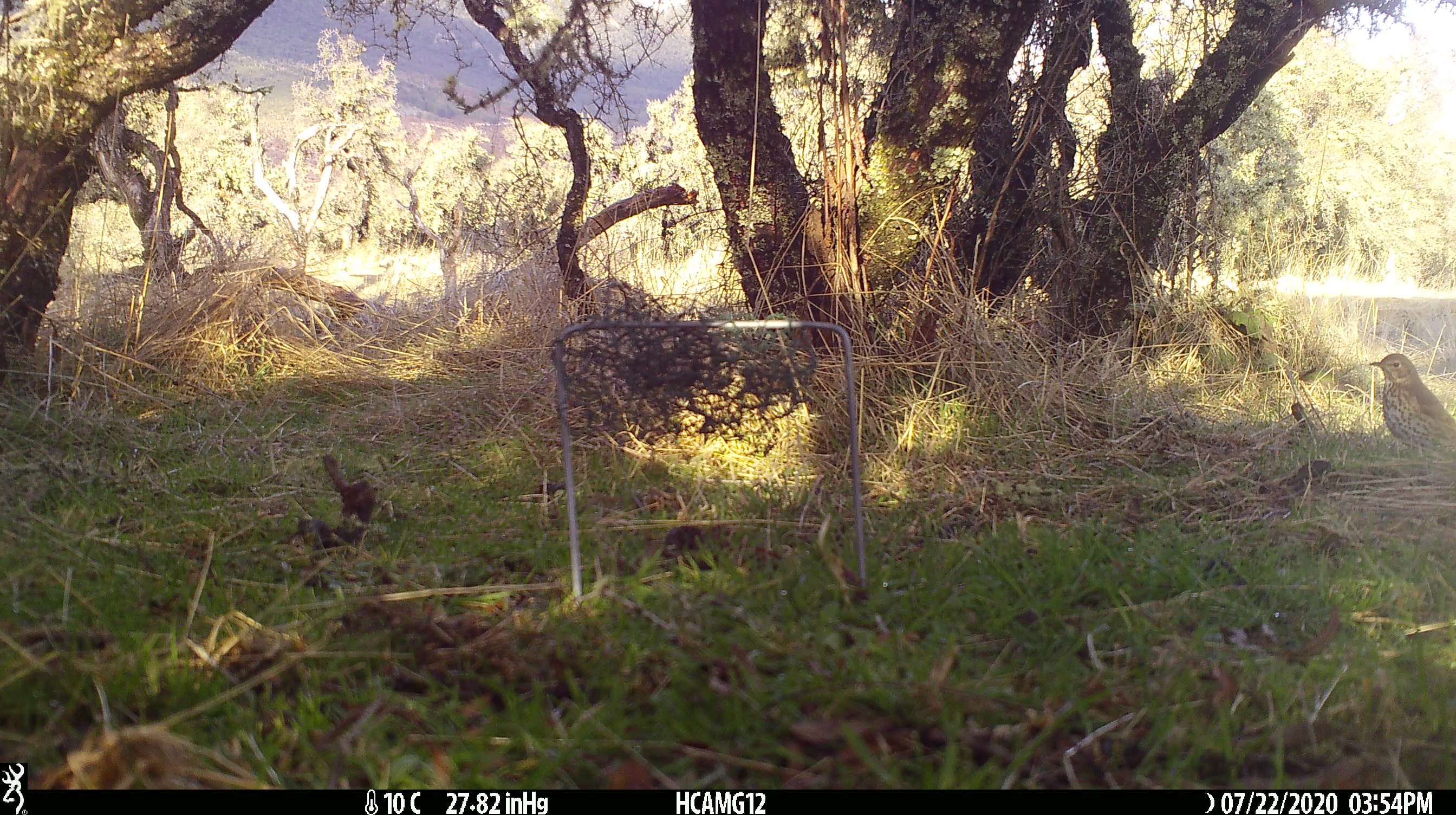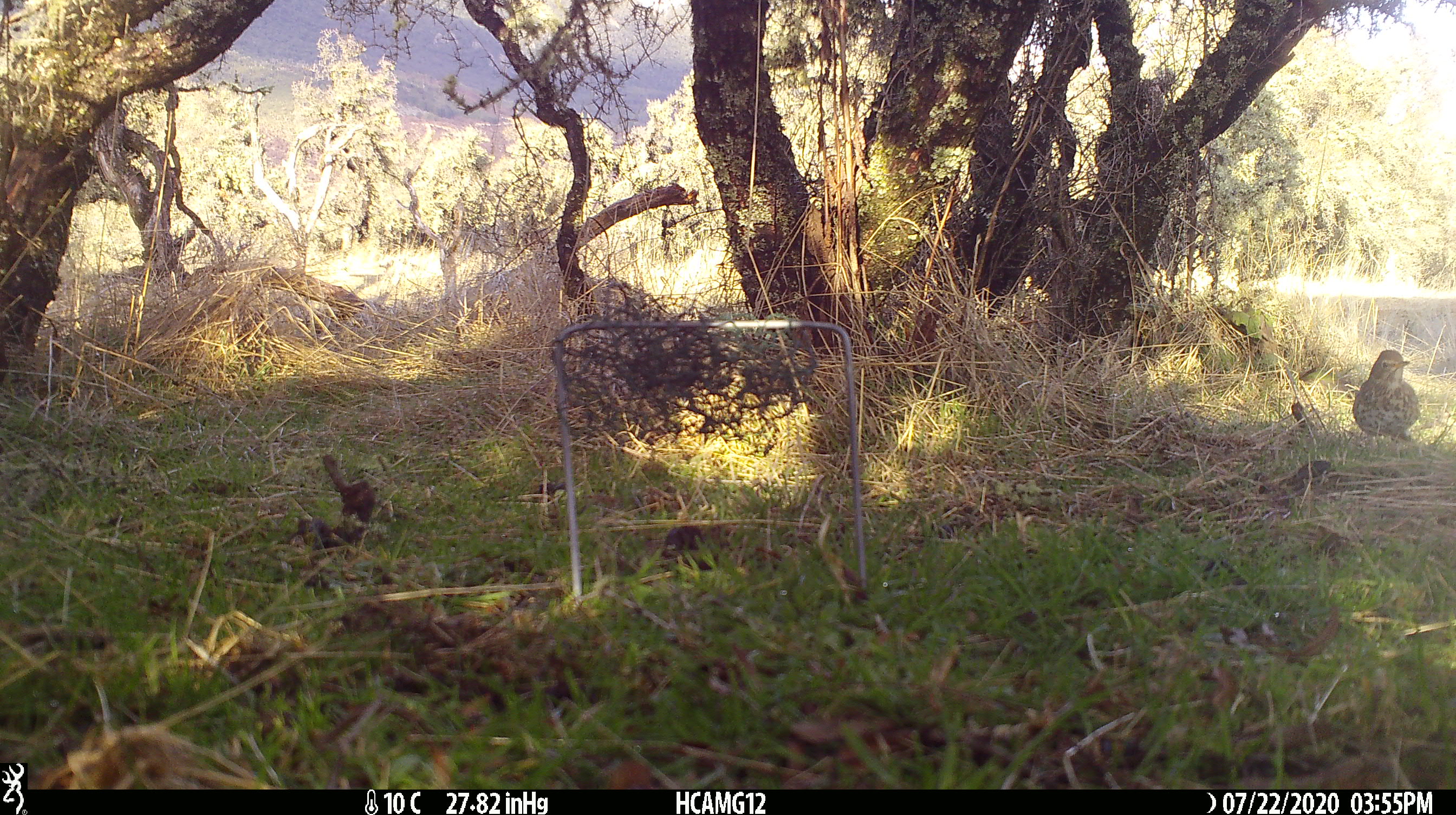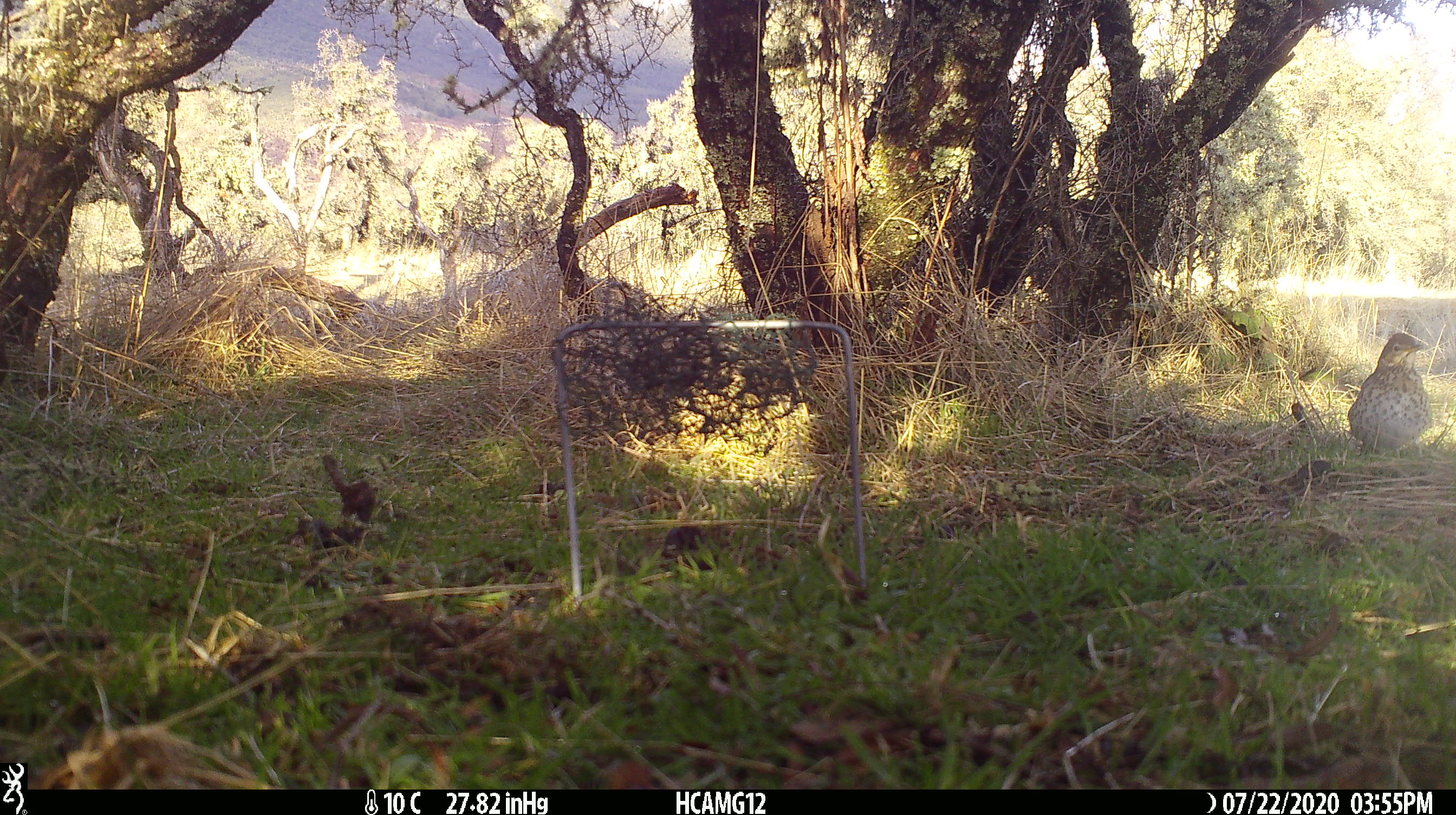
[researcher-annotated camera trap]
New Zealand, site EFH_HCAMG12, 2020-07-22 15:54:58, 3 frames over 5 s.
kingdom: Animalia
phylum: Chordata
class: Aves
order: Passeriformes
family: Turdidae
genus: Turdus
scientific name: Turdus philomelos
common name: song thrush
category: thrush